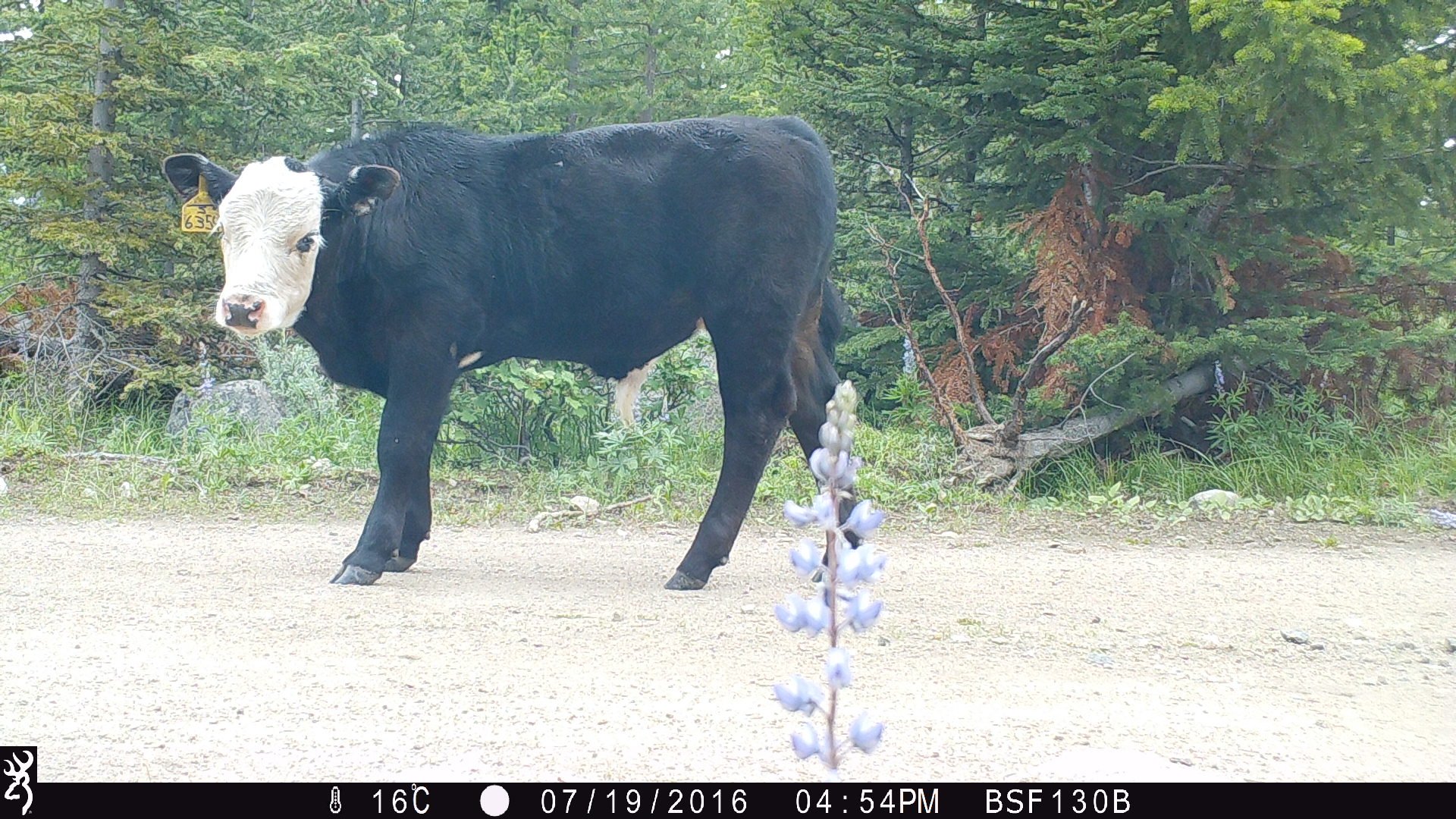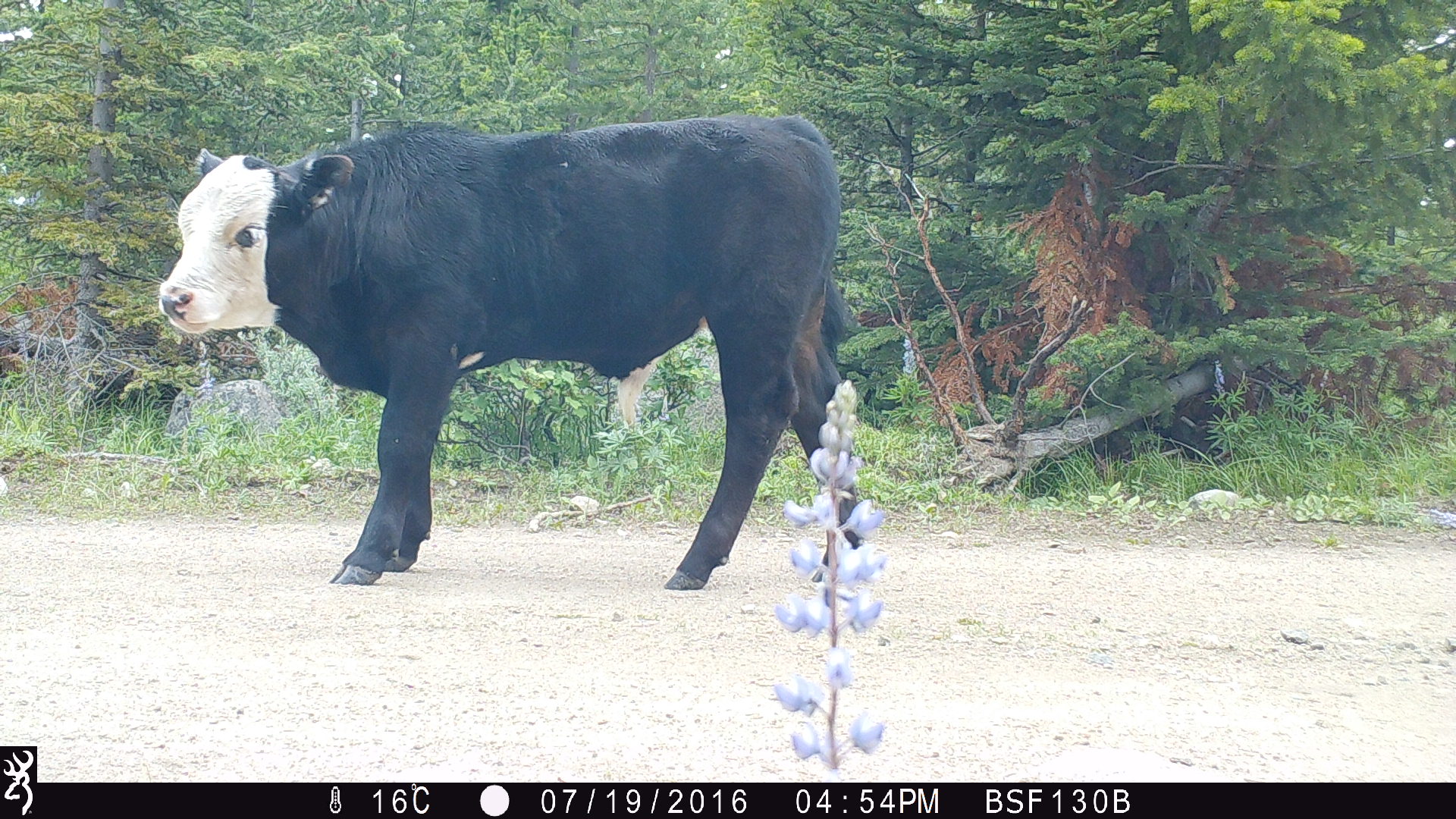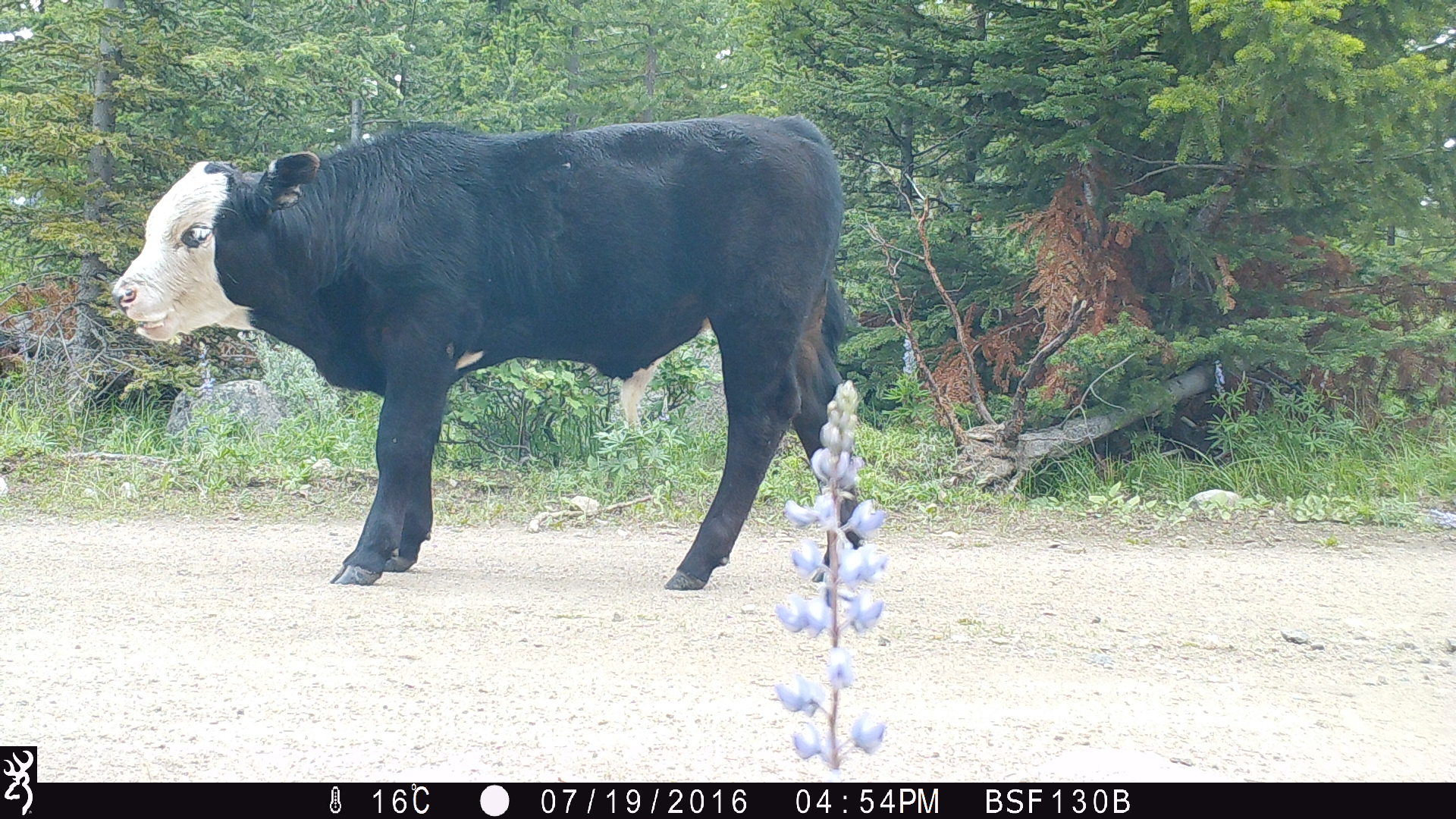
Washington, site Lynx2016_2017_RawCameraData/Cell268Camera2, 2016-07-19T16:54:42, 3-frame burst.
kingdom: Animalia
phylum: Chordata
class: Mammalia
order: Artiodactyla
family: Bovidae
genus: Bos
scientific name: Bos taurus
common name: domestic cattle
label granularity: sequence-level